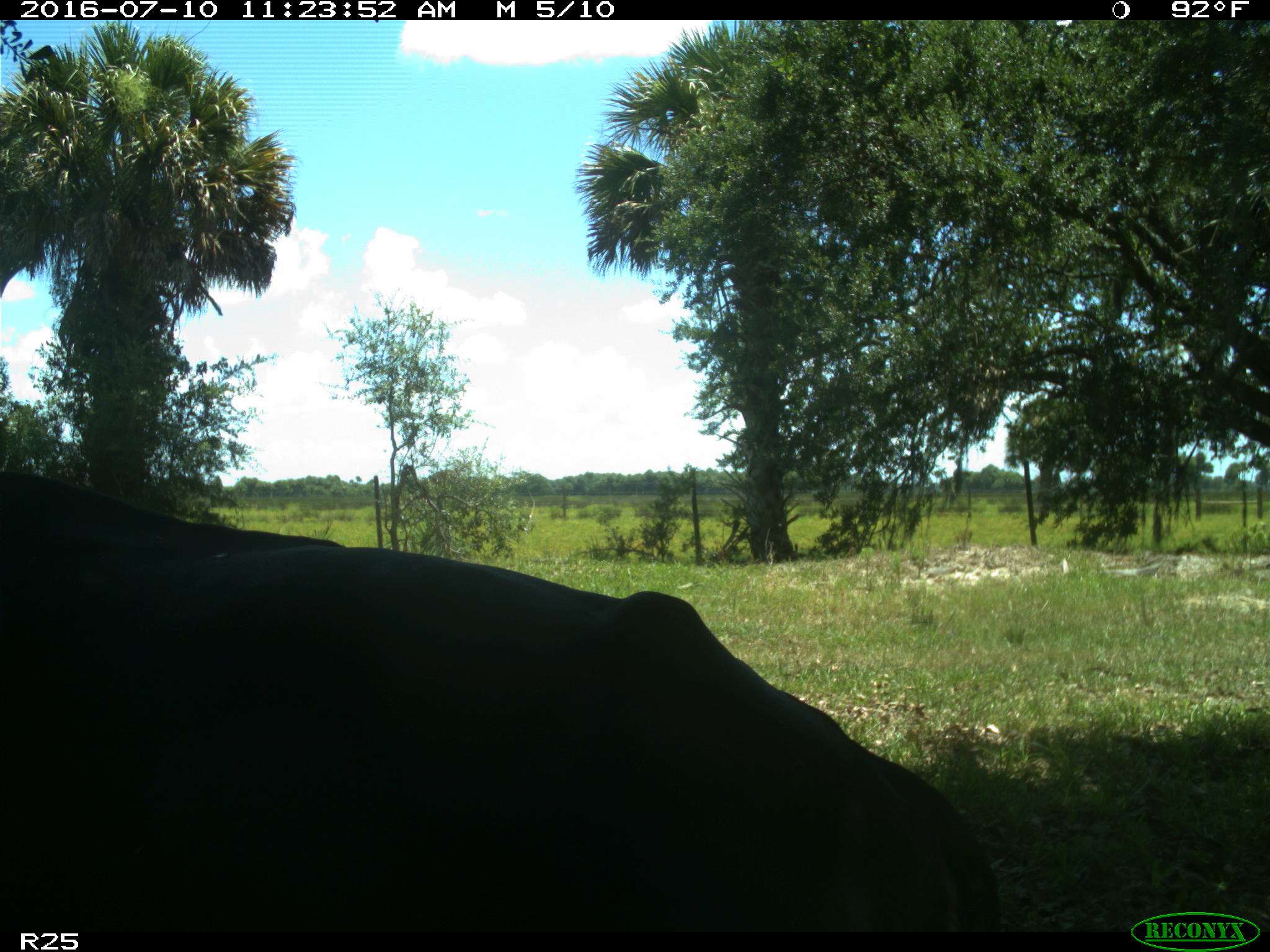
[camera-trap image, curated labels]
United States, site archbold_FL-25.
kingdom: Animalia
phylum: Chordata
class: Mammalia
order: Artiodactyla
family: Bovidae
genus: Bos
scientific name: Bos taurus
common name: domestic cow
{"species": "Bos taurus (domestic cow)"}